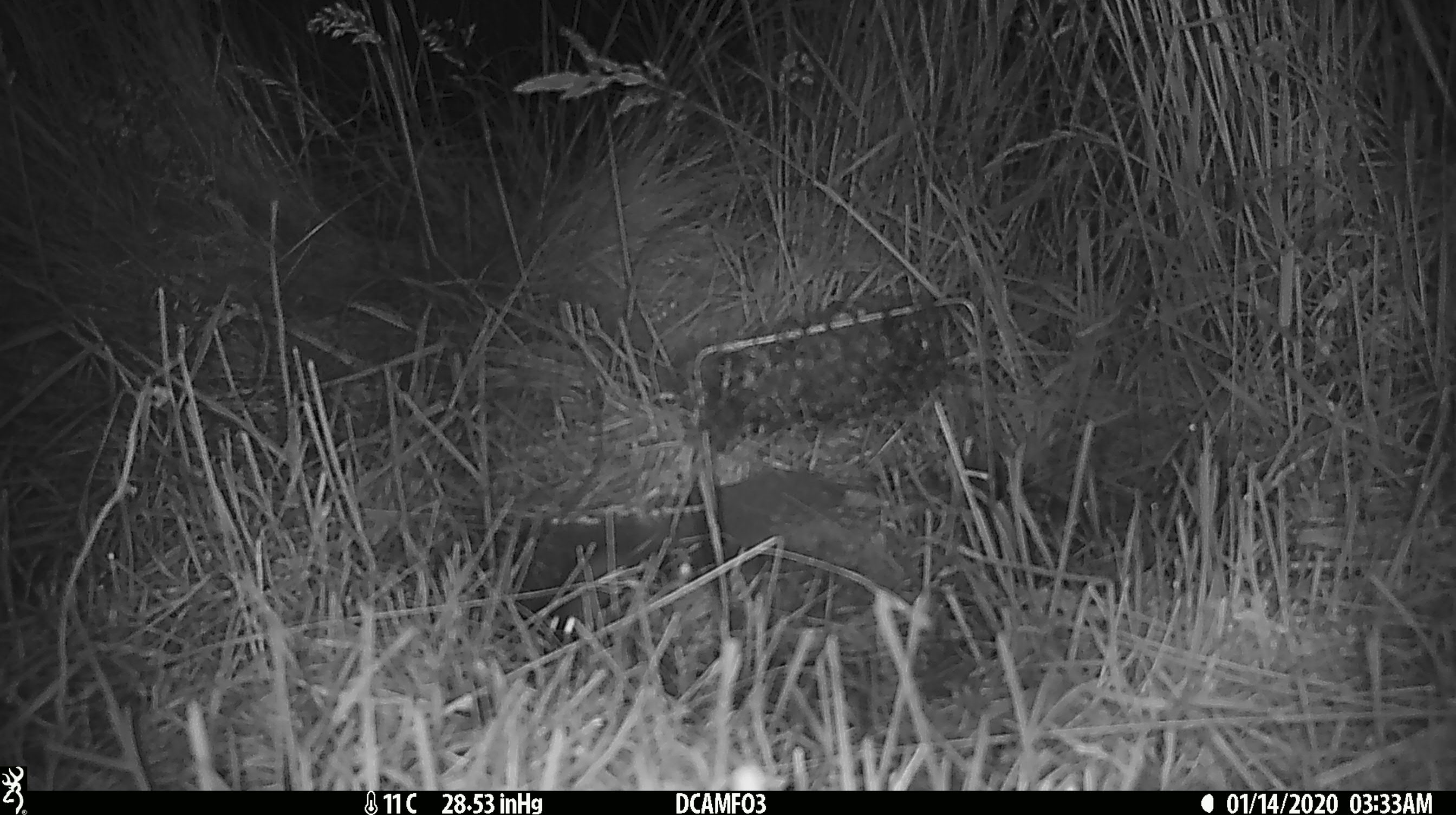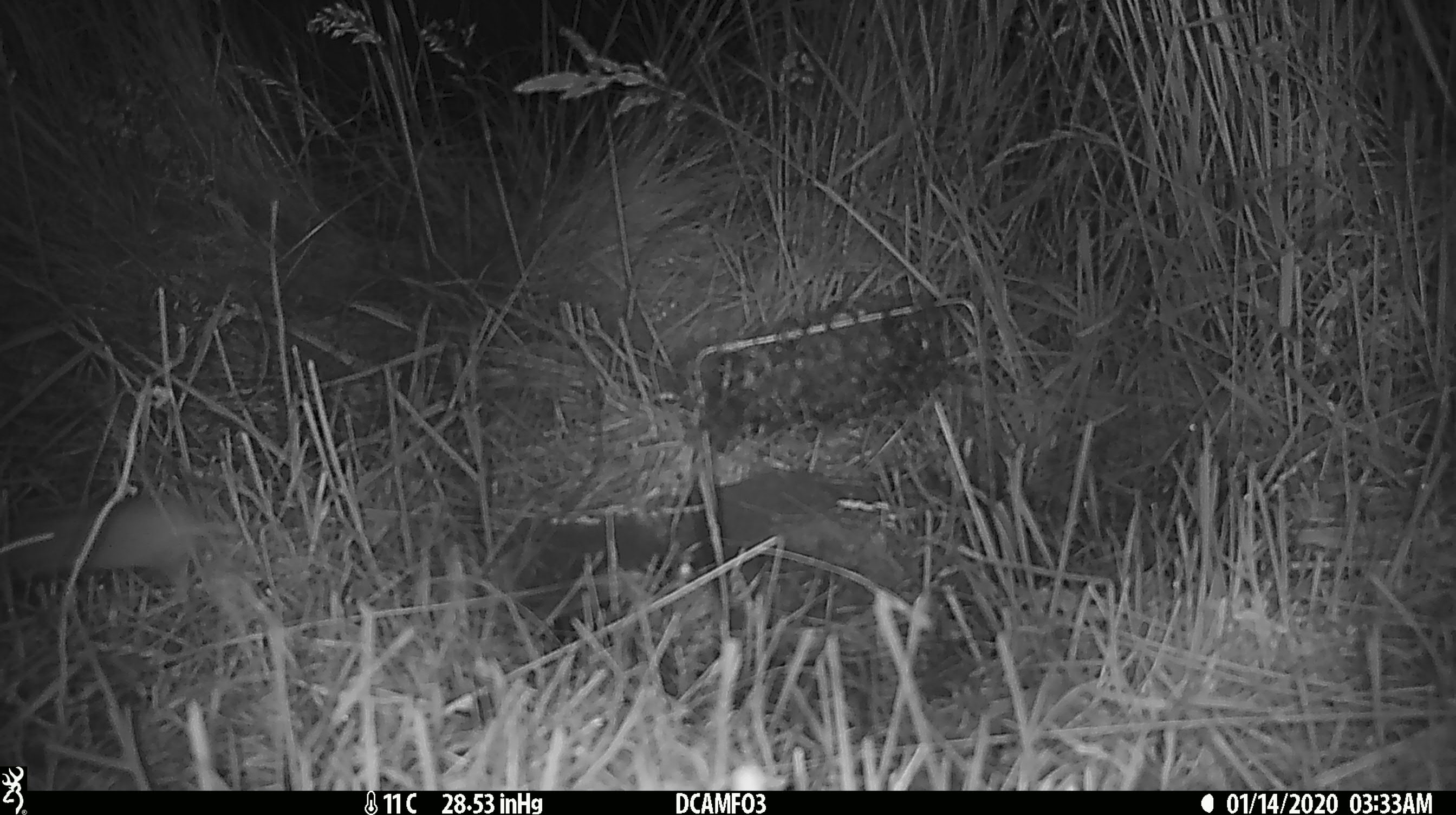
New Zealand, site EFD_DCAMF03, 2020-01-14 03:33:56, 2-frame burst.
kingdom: Animalia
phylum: Chordata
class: Mammalia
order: Rodentia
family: Muridae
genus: Mus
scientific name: Mus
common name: mouse